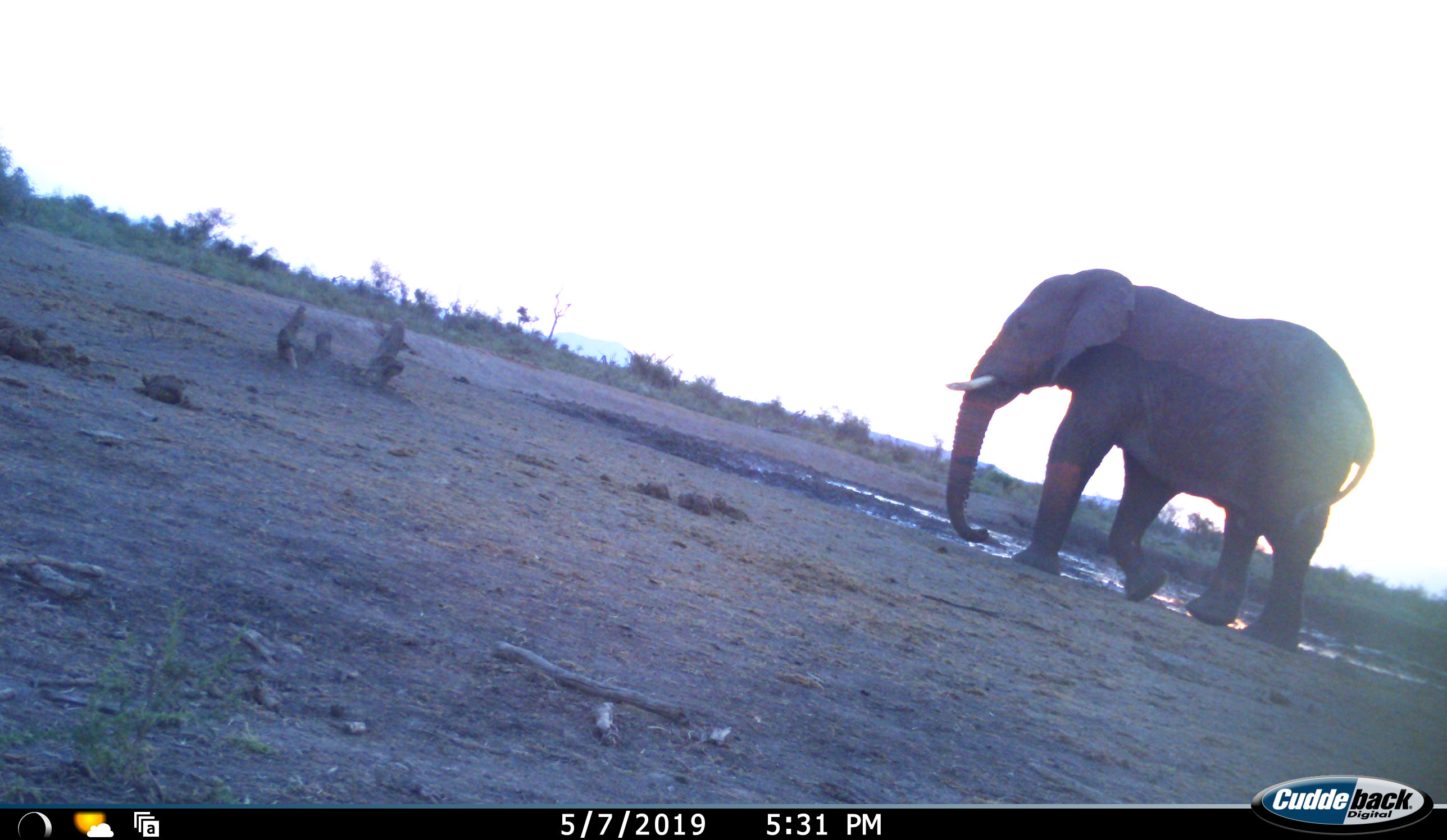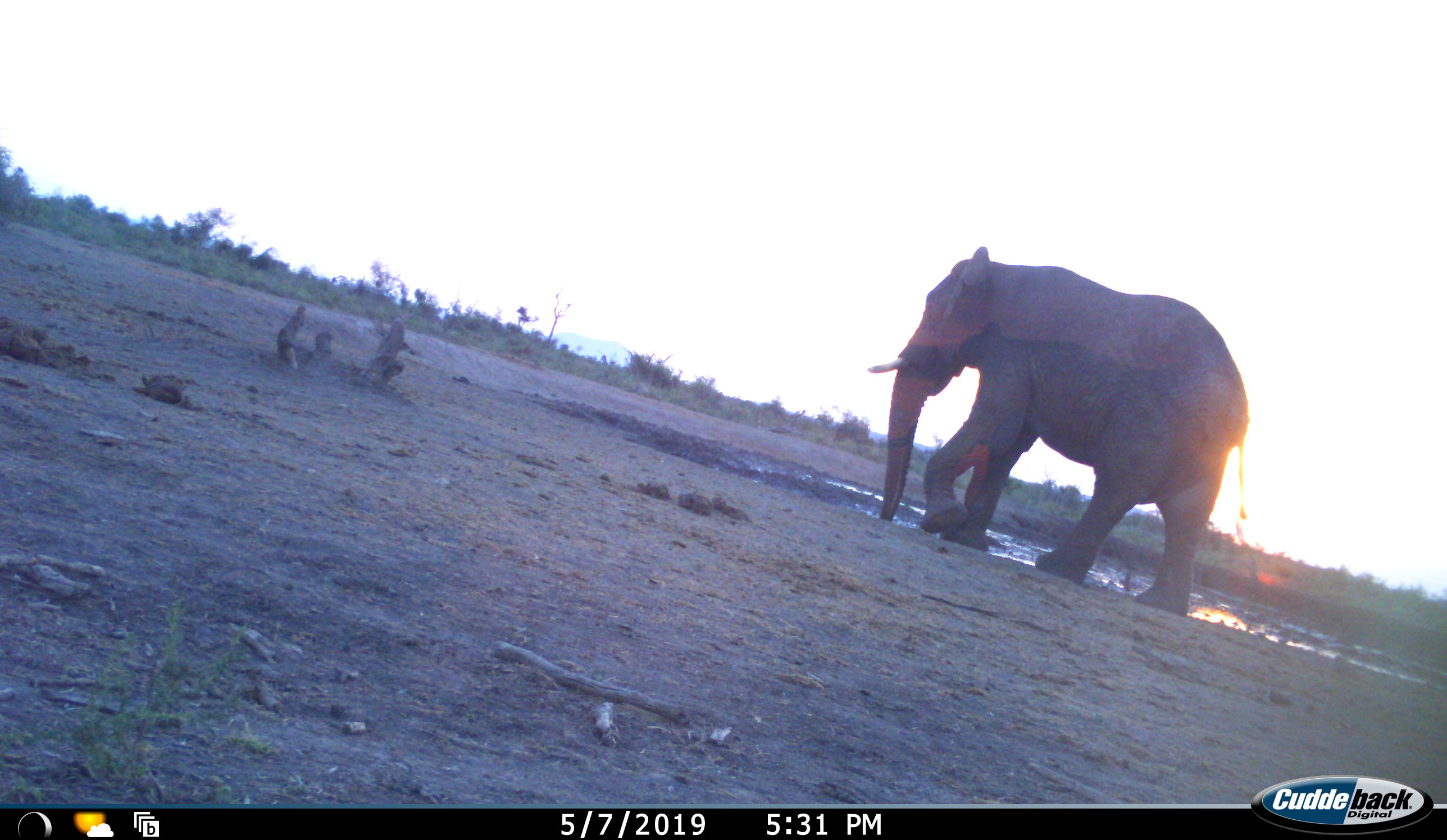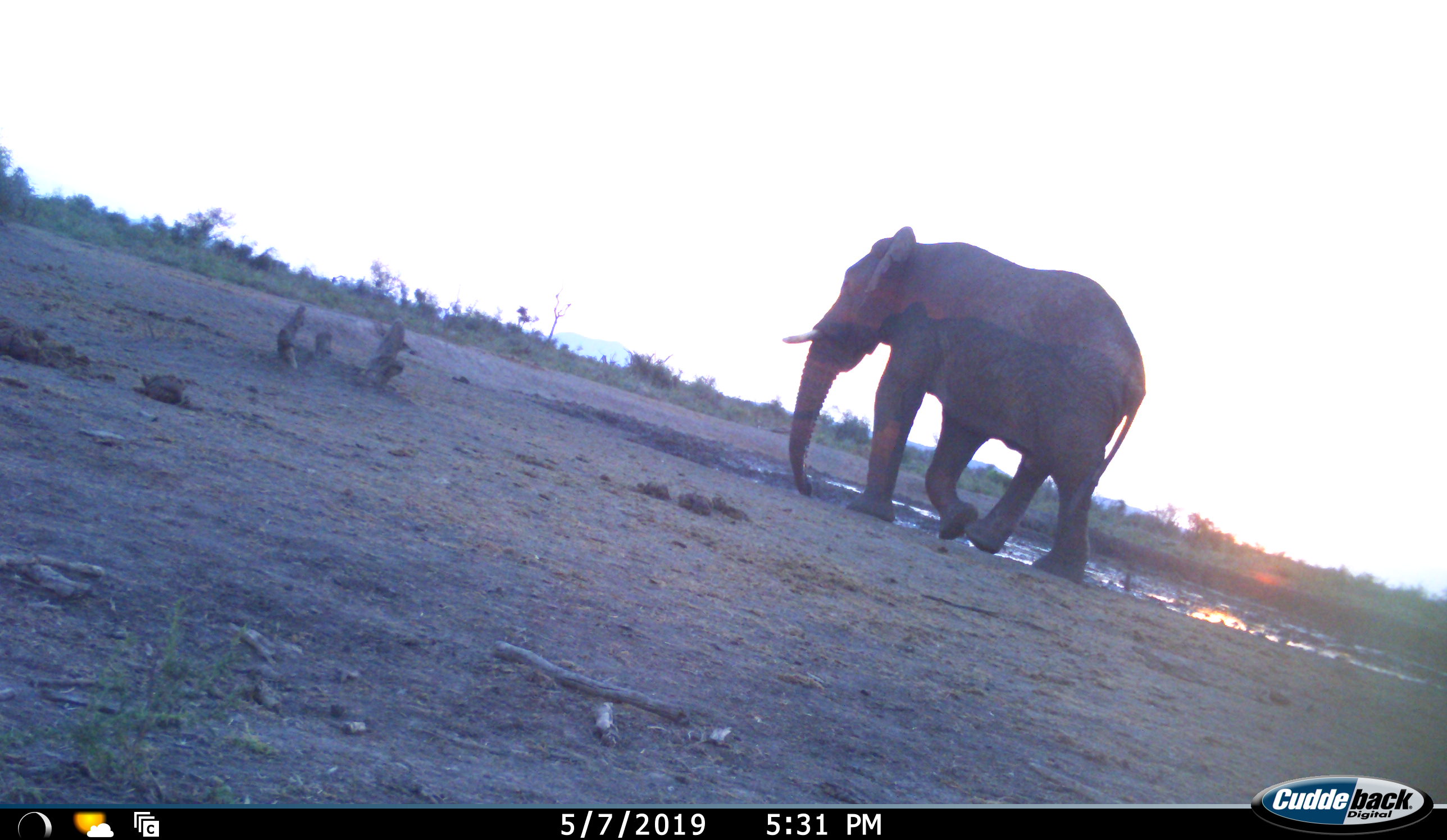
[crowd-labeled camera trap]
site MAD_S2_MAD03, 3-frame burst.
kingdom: Animalia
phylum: Chordata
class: Mammalia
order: Proboscidea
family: Elephantidae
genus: Loxodonta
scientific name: Loxodonta africana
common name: african bush elephant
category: elephant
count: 1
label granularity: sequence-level